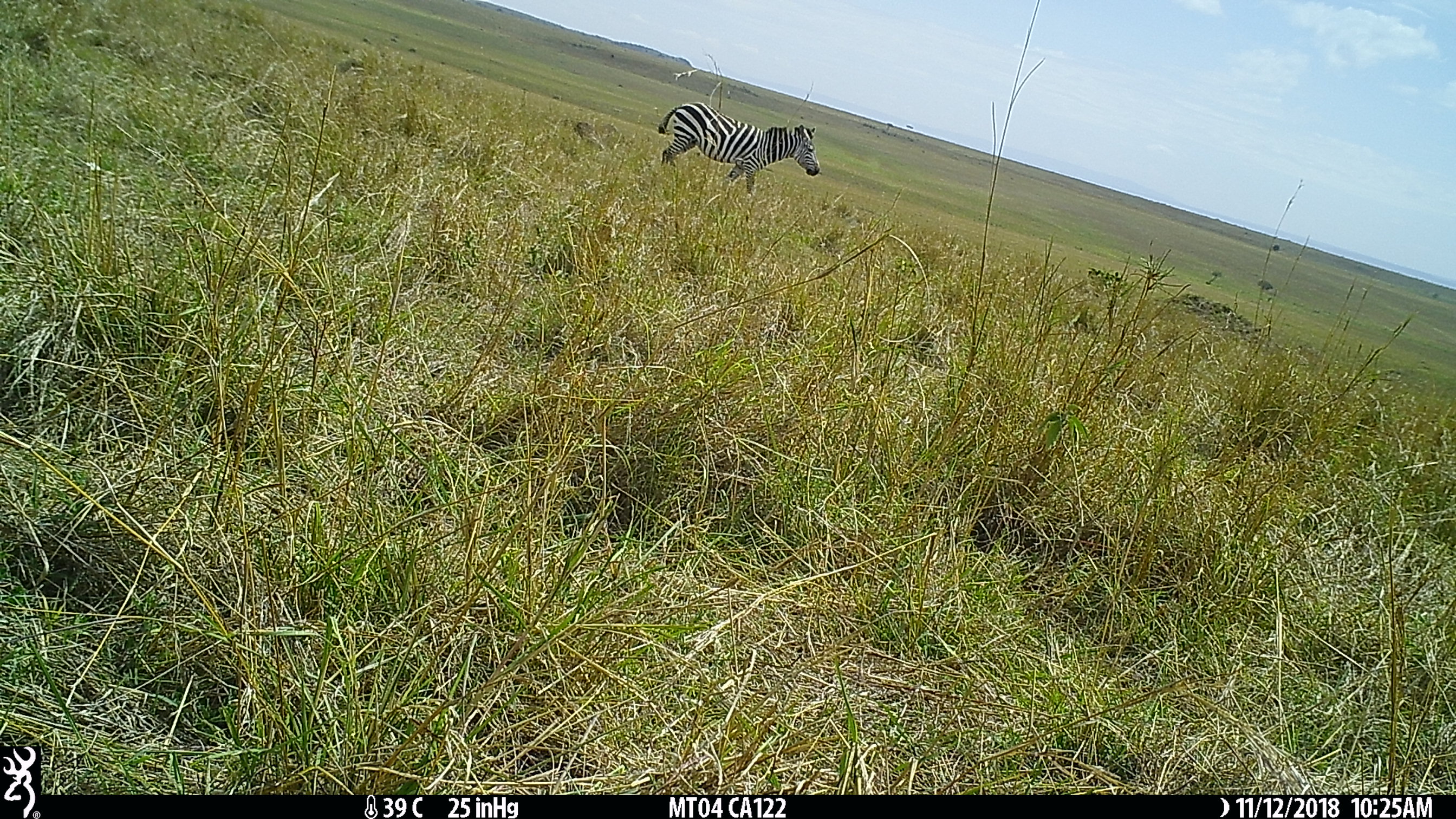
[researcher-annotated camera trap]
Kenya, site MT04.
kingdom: Animalia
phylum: Chordata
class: Mammalia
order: Perissodactyla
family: Equidae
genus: Equus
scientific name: Equus quagga burchellii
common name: burchell's zebra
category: zebra